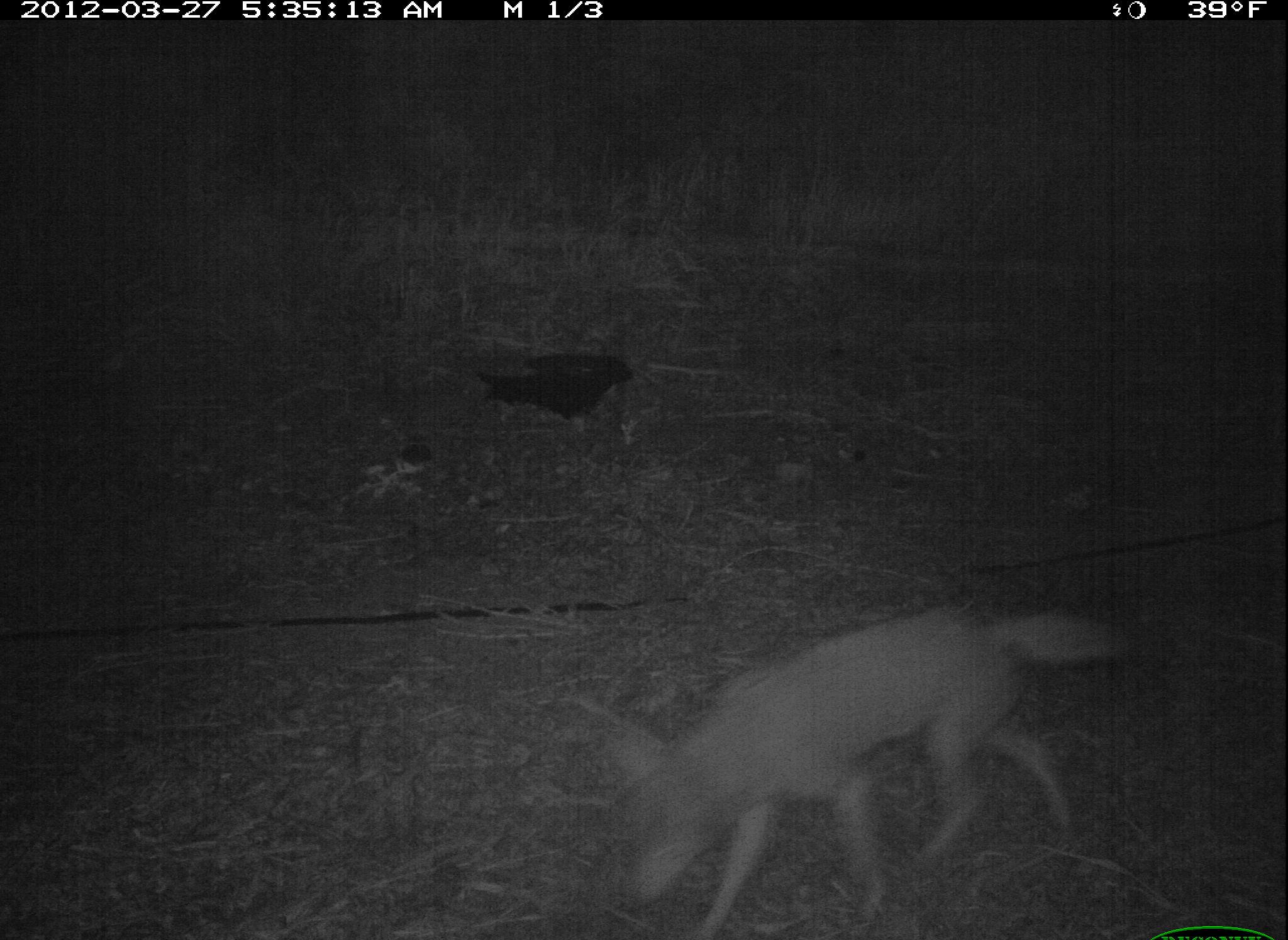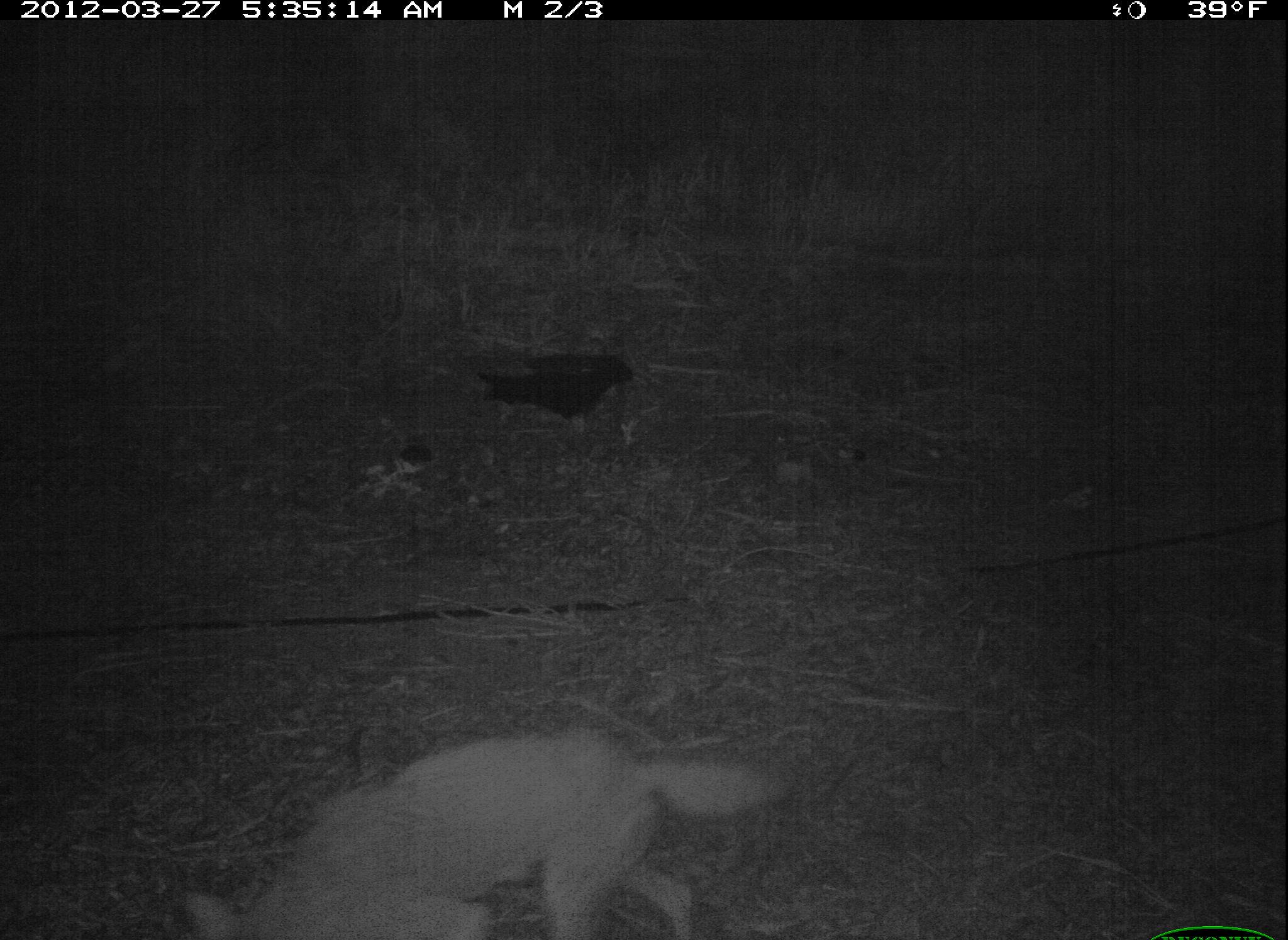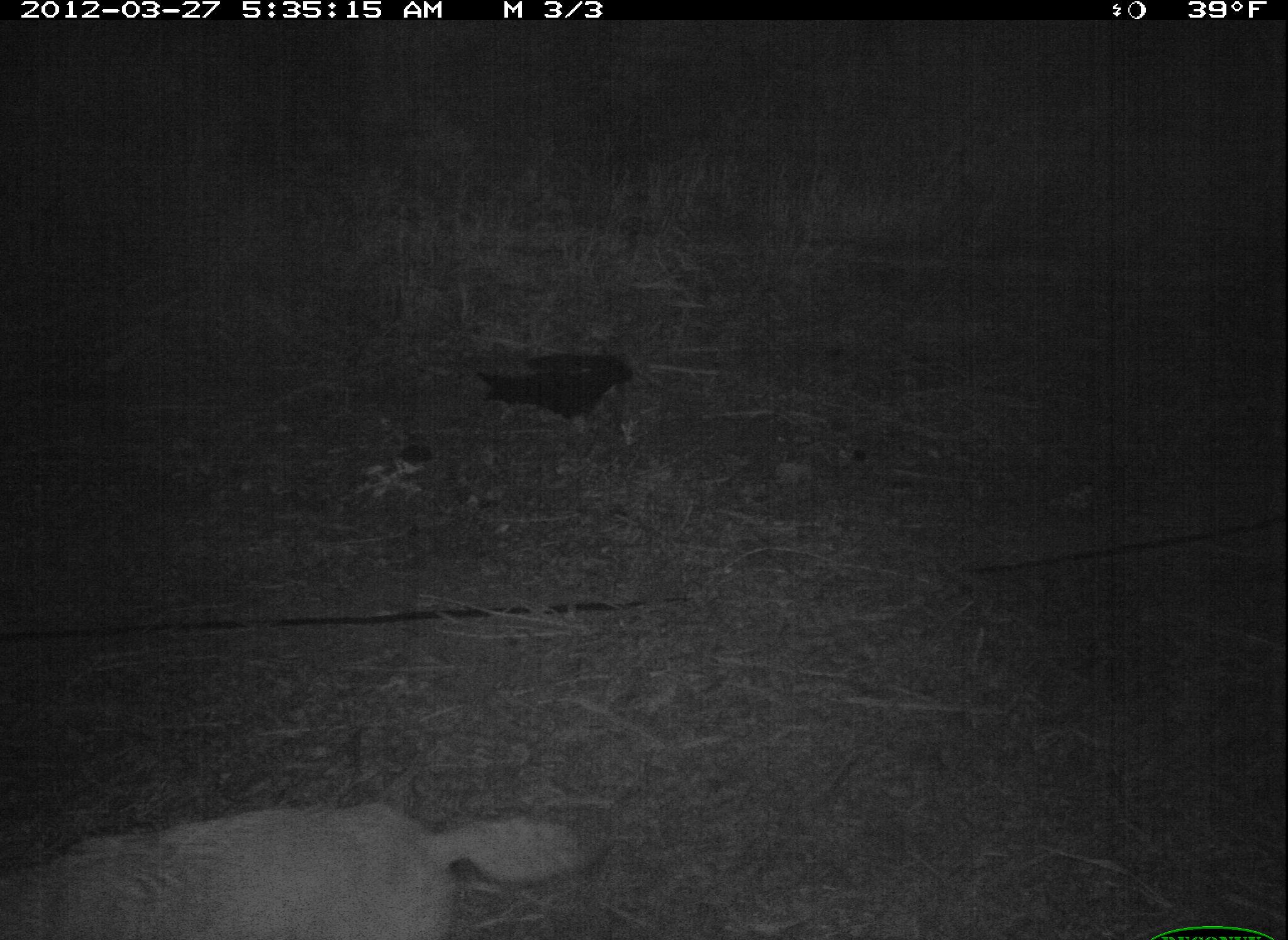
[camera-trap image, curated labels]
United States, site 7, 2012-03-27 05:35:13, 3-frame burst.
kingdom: Animalia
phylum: Chordata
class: Mammalia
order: Carnivora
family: Canidae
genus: Canis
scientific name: Canis latrans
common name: coyote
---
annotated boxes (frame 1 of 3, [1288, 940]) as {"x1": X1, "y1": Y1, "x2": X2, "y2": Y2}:
coyote: {"x1": 541, "y1": 586, "x2": 1146, "y2": 940}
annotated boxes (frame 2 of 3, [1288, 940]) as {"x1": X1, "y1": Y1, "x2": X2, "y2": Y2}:
coyote: {"x1": 175, "y1": 717, "x2": 818, "y2": 940}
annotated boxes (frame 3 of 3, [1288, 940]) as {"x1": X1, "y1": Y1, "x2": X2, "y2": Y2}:
coyote: {"x1": 11, "y1": 794, "x2": 628, "y2": 940}